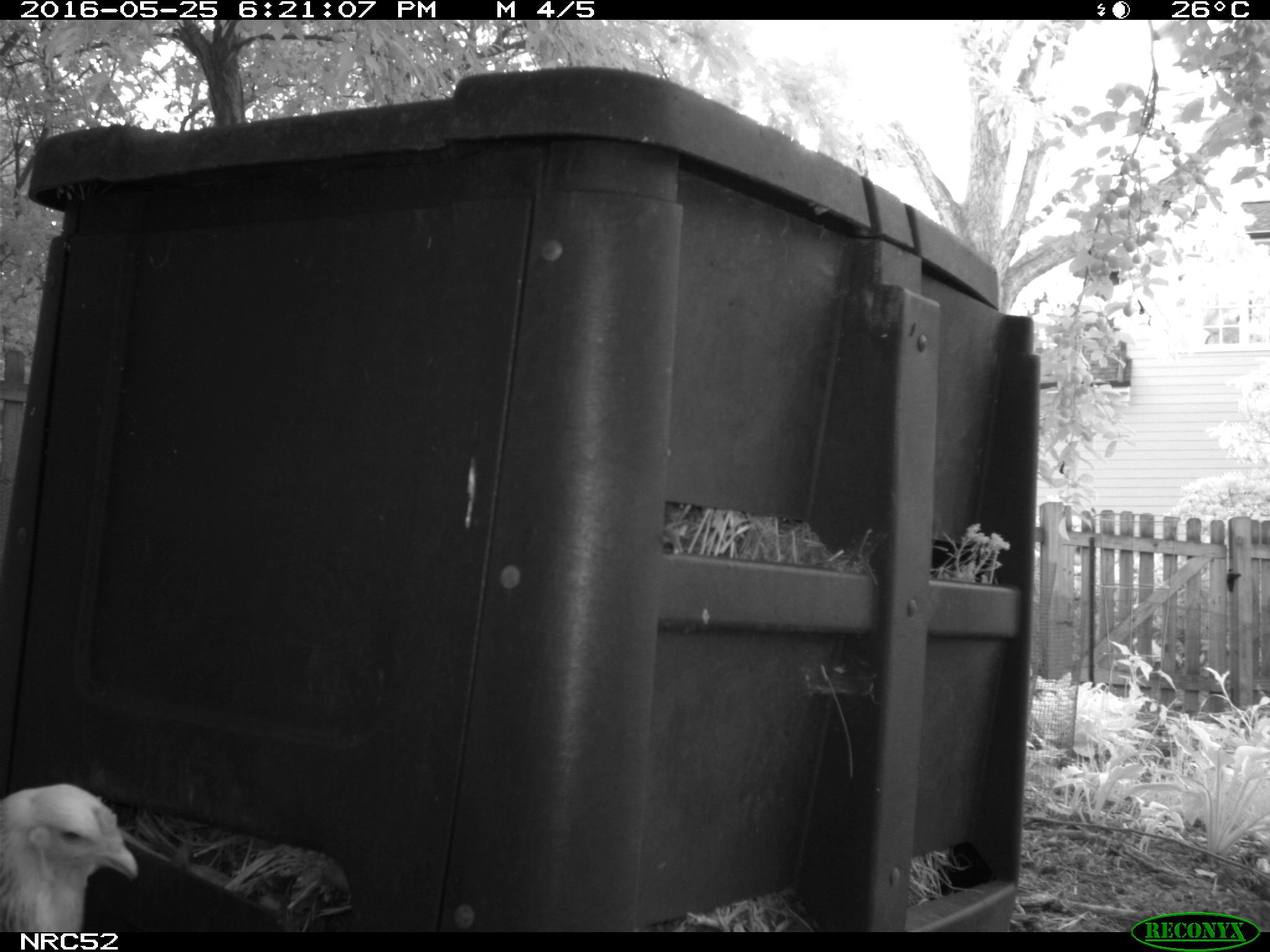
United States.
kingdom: Animalia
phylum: Chordata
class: Aves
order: Galliformes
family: Phasianidae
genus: Gallus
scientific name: Gallus gallus domesticus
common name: domestic chicken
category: Chicken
Chicken (domestic chicken) (Gallus gallus domesticus).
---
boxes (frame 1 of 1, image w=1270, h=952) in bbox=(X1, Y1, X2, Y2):
Chicken: bbox=(1, 776, 151, 931)